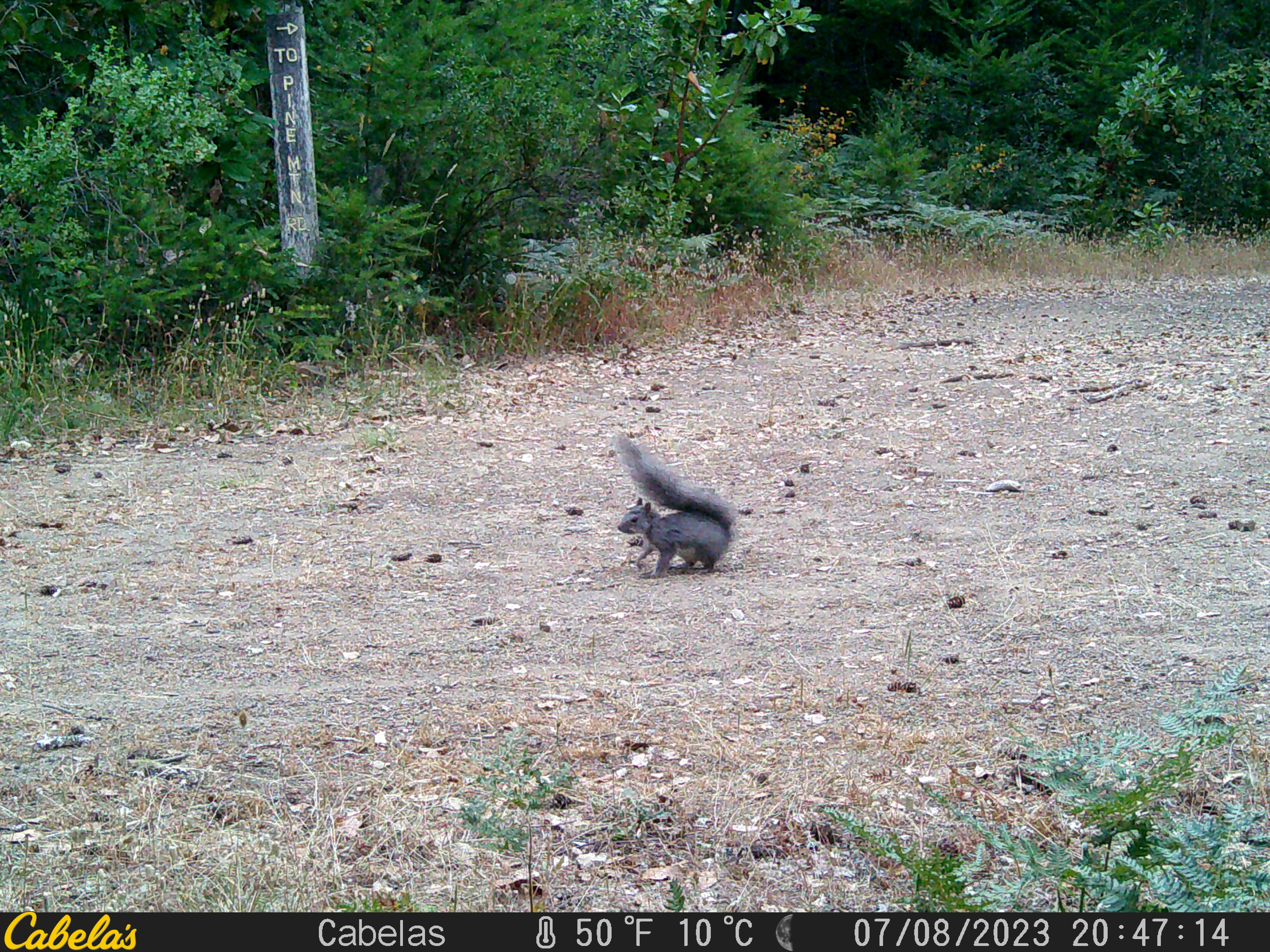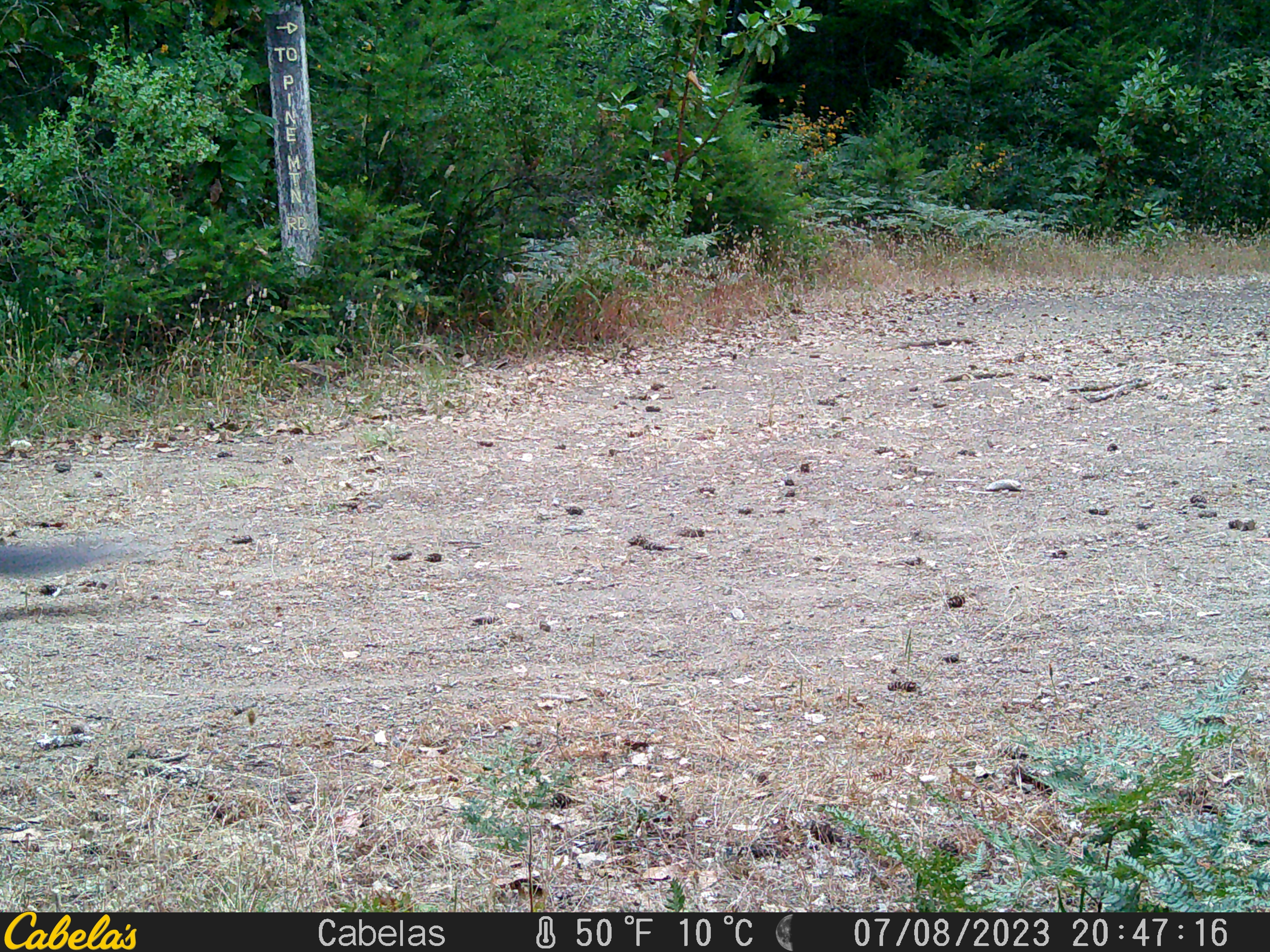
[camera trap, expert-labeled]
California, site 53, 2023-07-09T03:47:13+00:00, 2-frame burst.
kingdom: Animalia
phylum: Chordata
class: Mammalia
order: Rodentia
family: Sciuridae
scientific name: Sciuridae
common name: squirrel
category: unknown squirrel